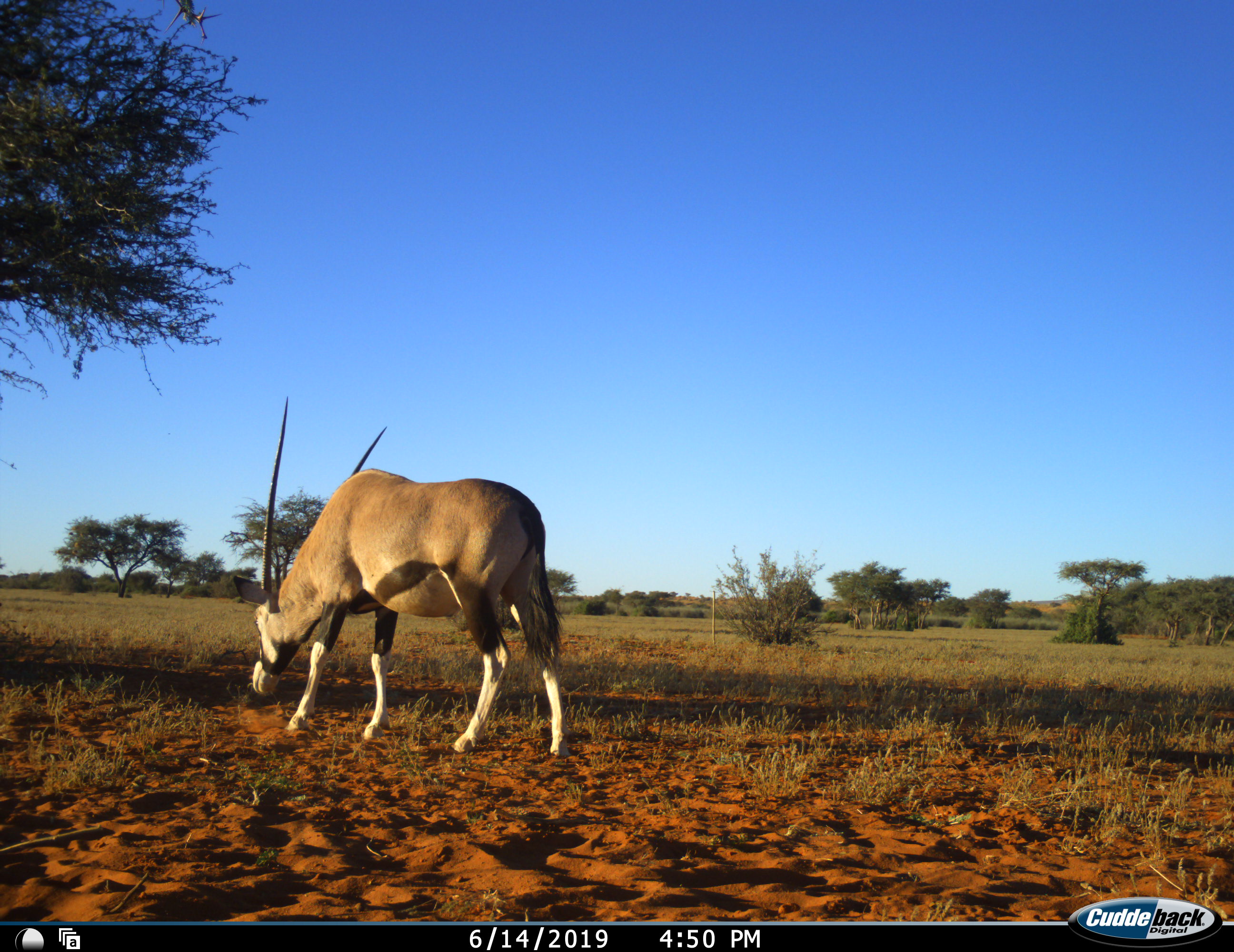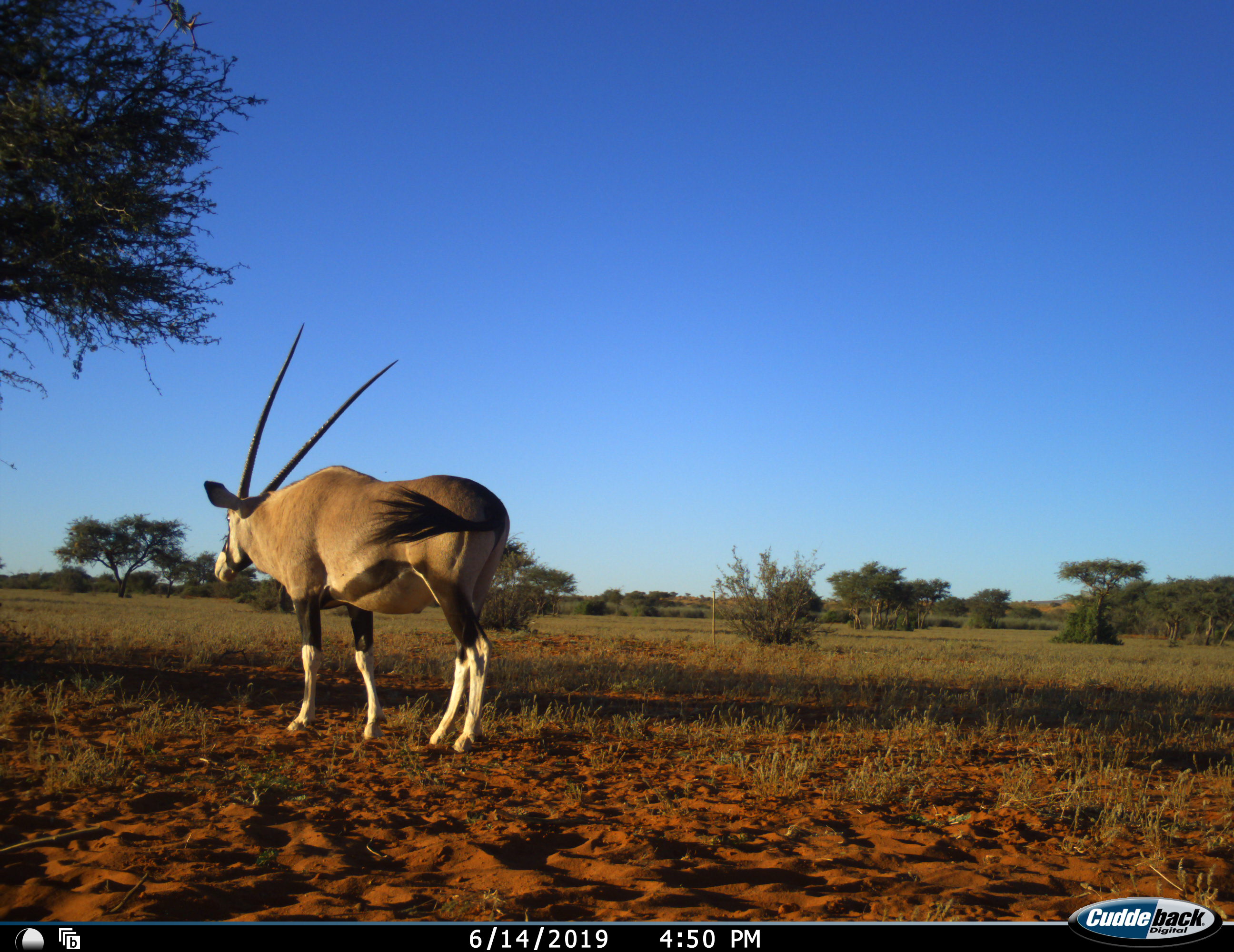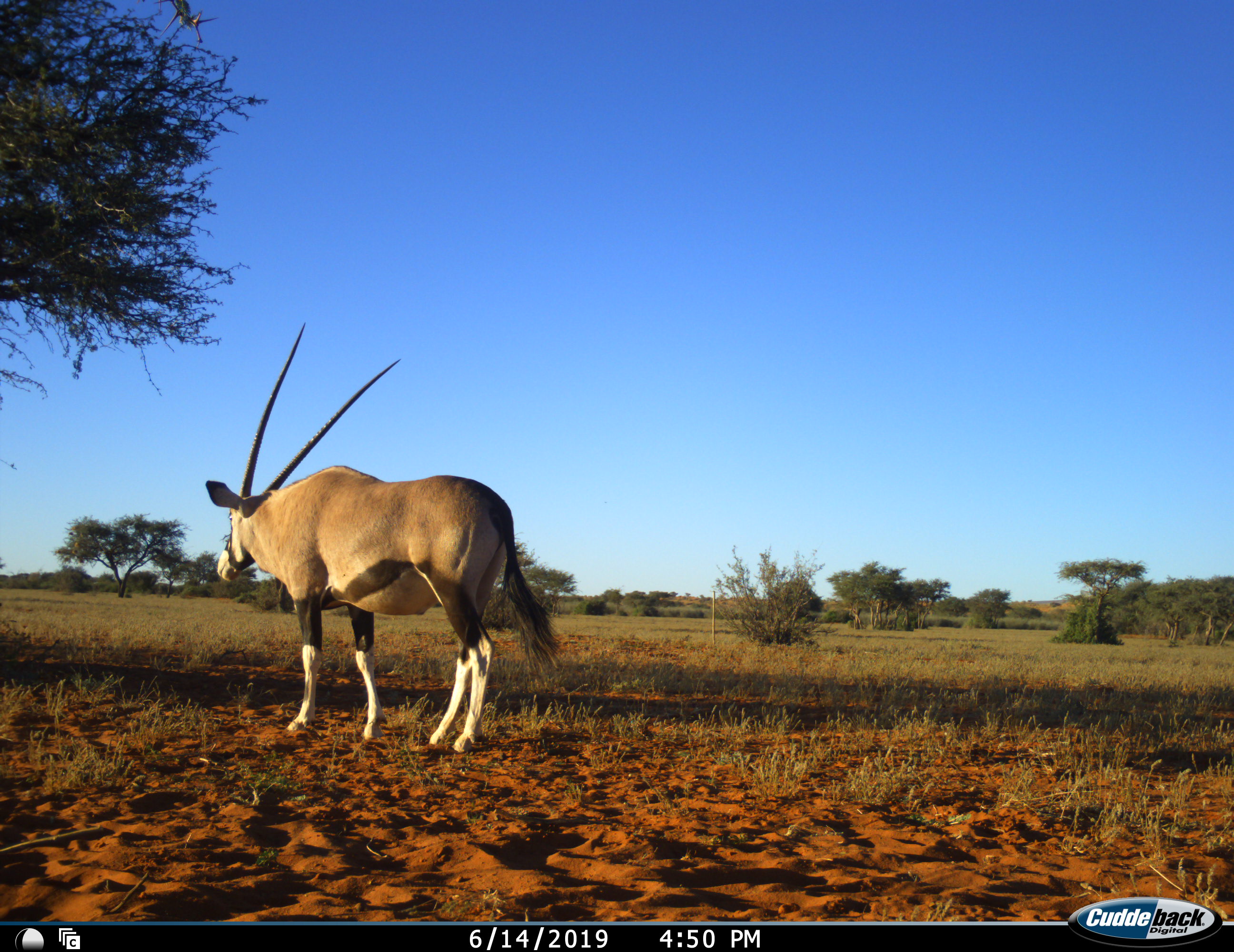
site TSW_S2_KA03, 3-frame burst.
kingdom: Animalia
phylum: Chordata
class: Mammalia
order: Artiodactyla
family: Bovidae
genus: Oryx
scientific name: Oryx gazella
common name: gemsbok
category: oryx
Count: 1.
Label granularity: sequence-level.